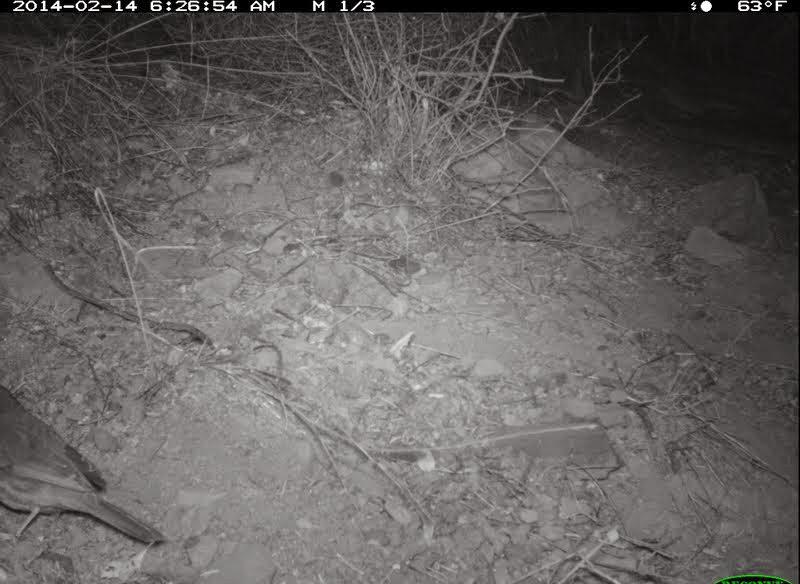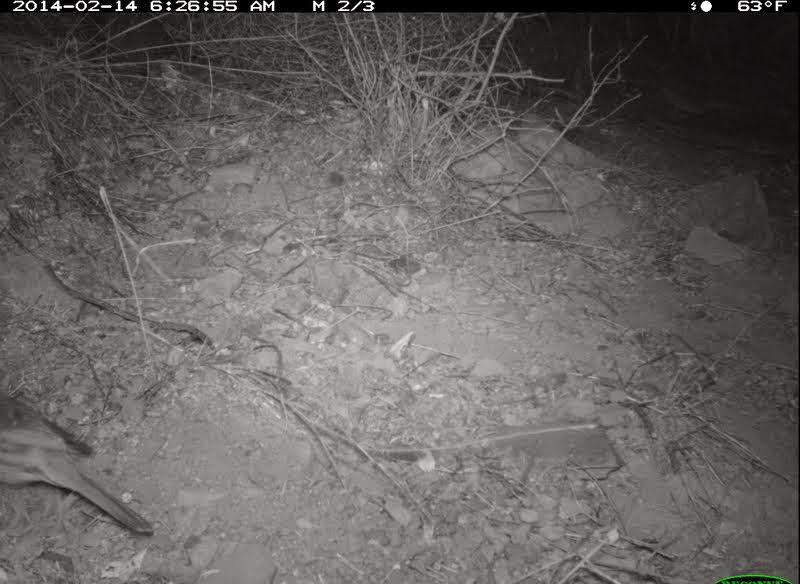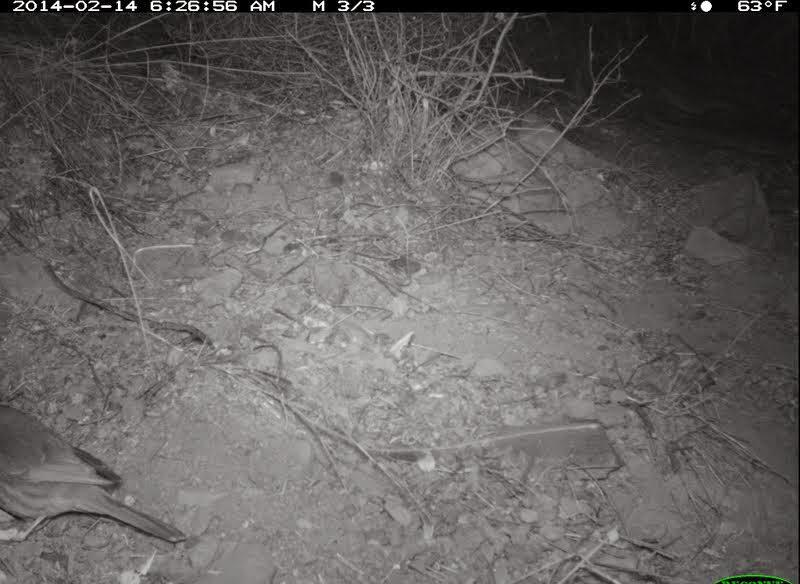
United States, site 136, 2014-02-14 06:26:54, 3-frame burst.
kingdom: Animalia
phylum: Chordata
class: Aves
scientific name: Aves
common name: bird